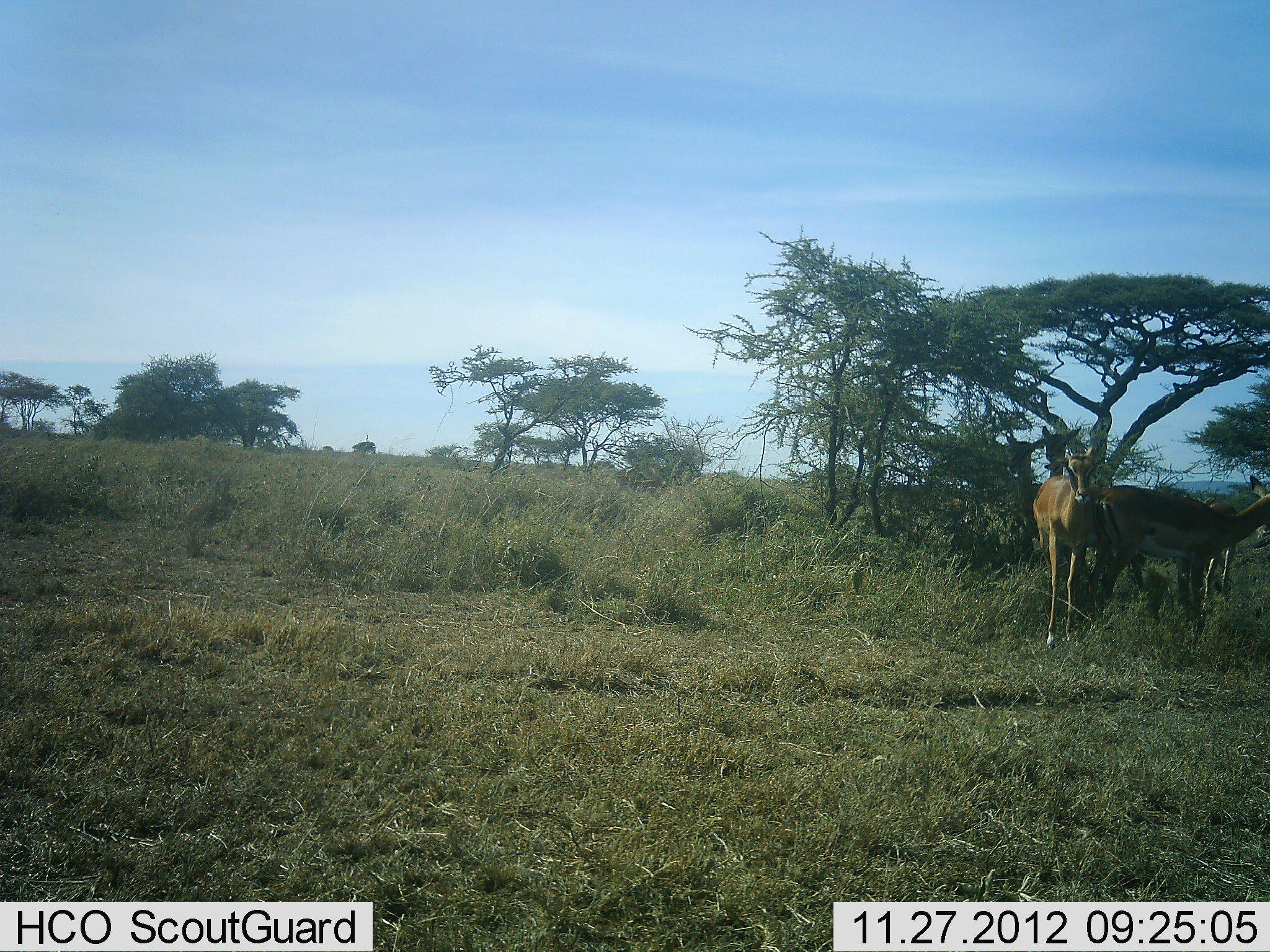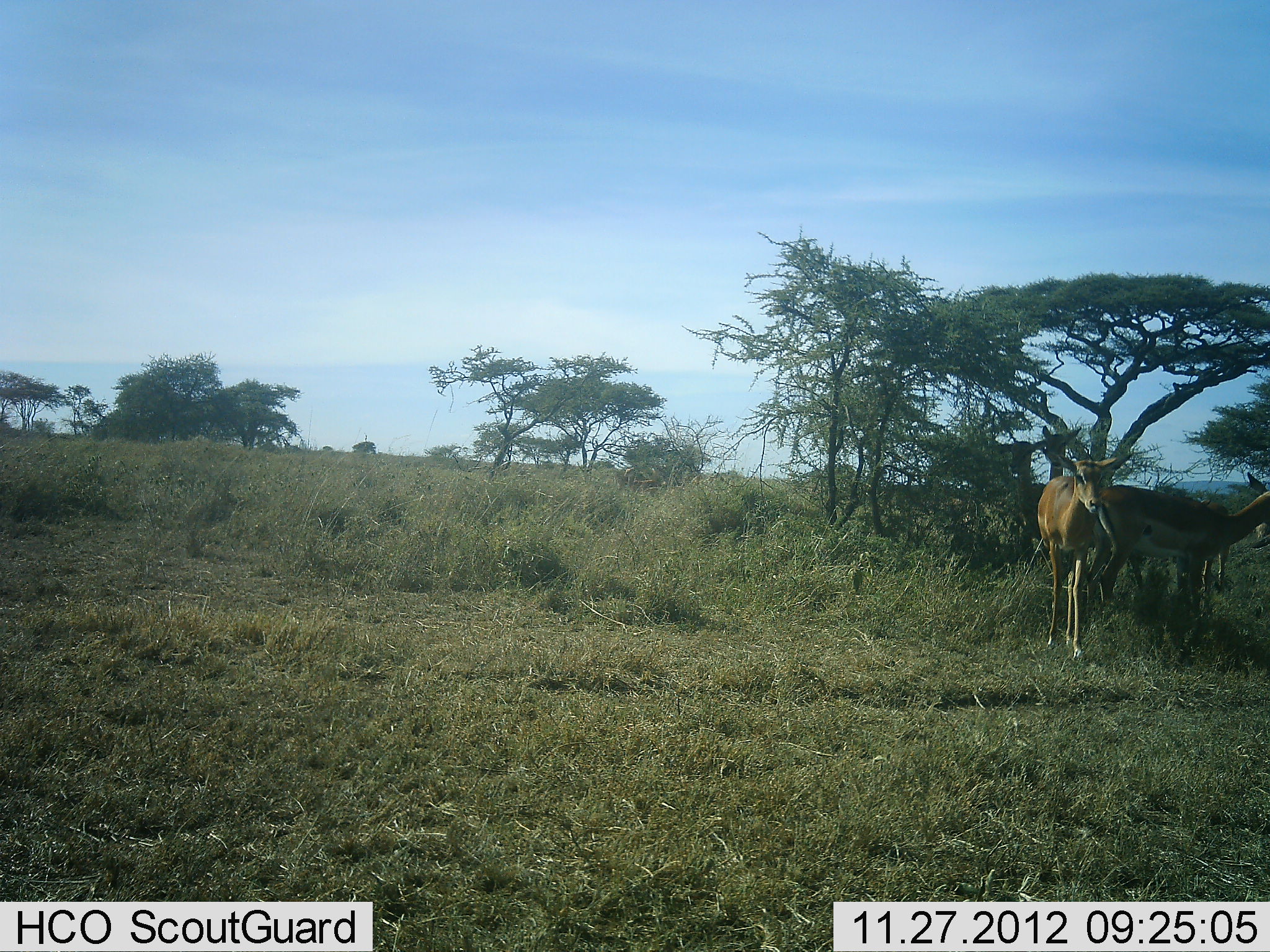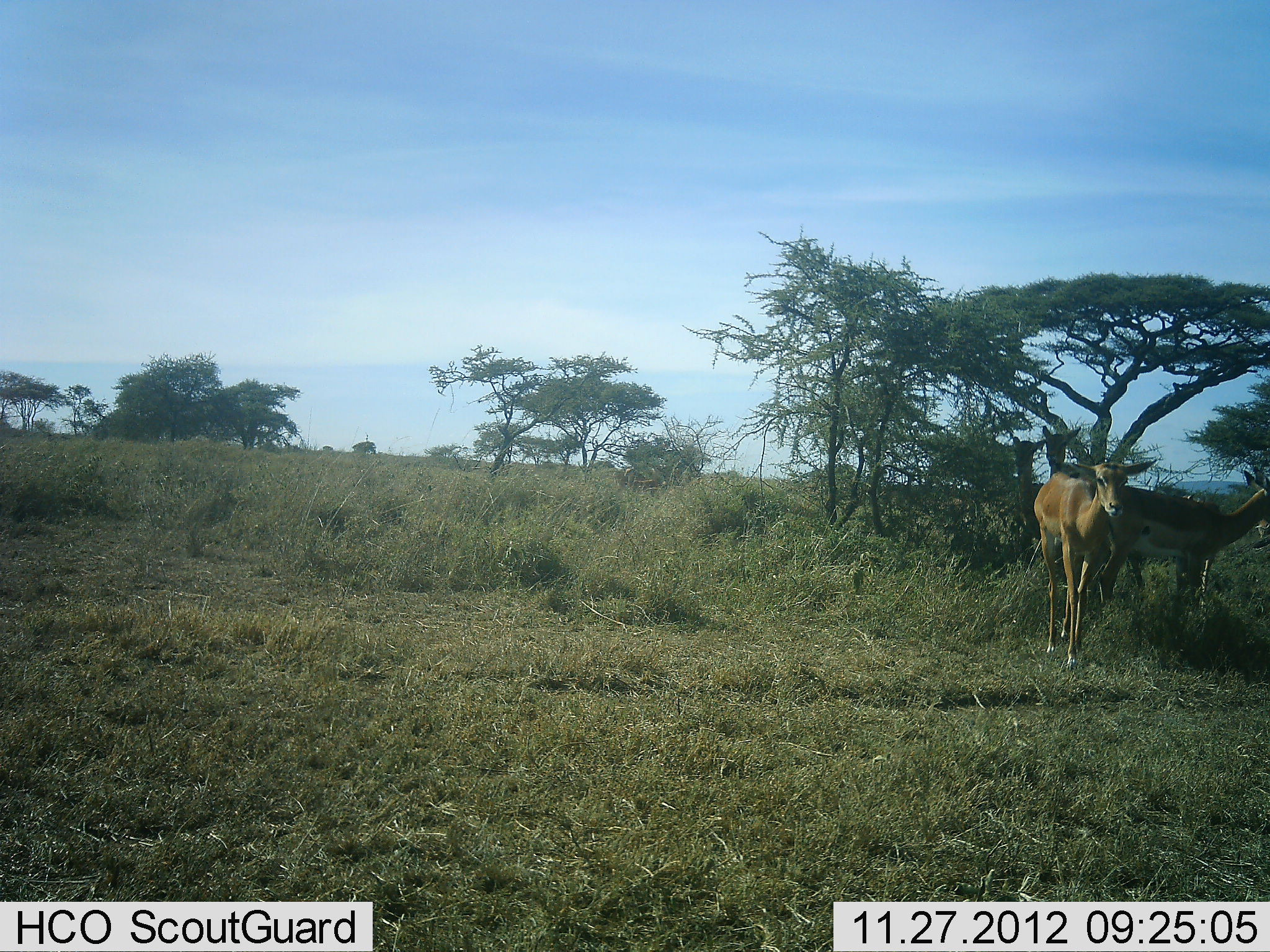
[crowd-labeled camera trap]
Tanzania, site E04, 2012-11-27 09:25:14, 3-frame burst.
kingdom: Animalia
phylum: Chordata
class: Mammalia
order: Artiodactyla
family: Bovidae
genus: Aepyceros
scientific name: Aepyceros melampus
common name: impala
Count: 5.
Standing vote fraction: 88%.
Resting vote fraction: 6%.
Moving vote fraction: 47%.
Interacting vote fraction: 12%.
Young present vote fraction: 6%.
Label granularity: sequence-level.